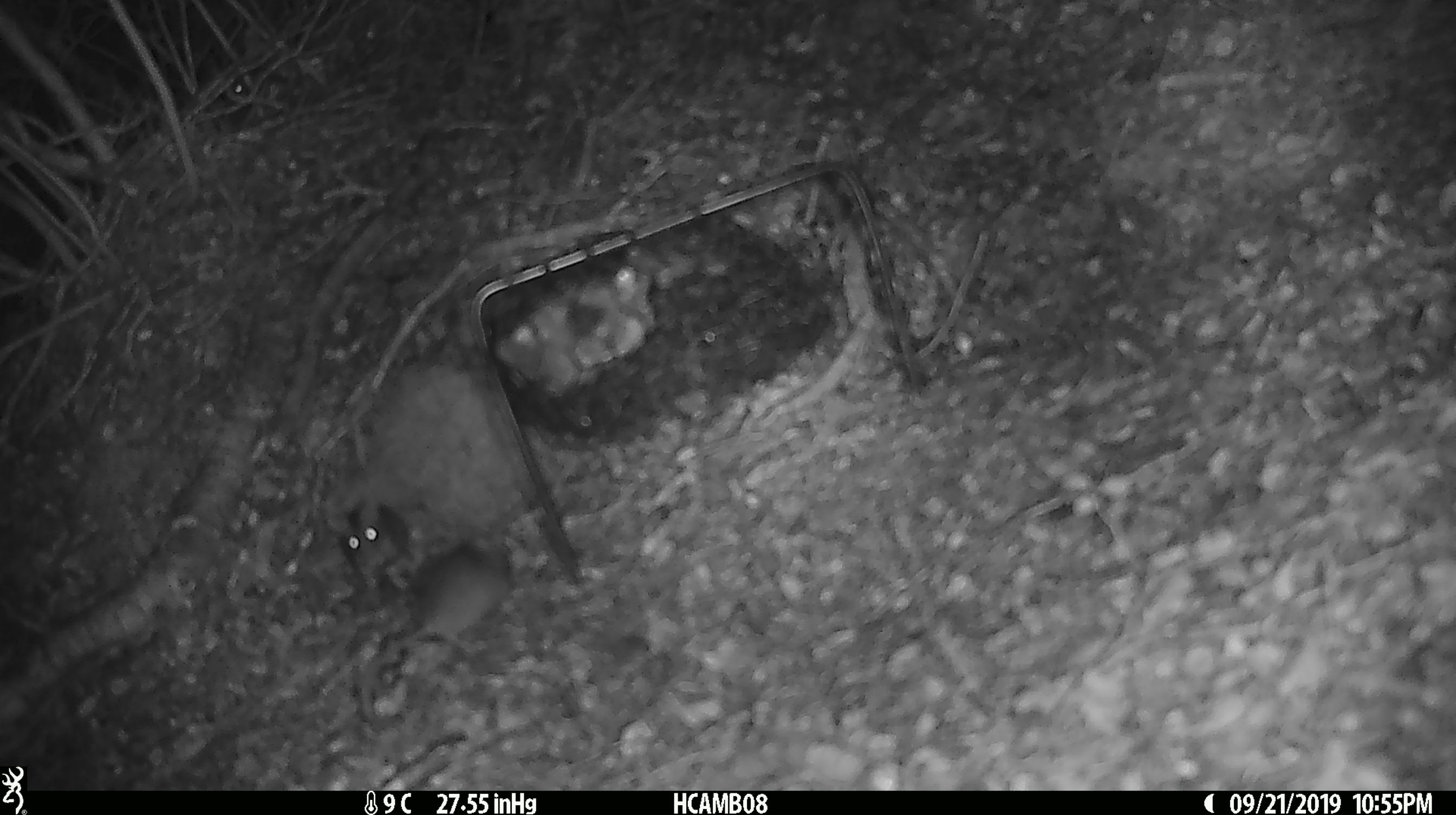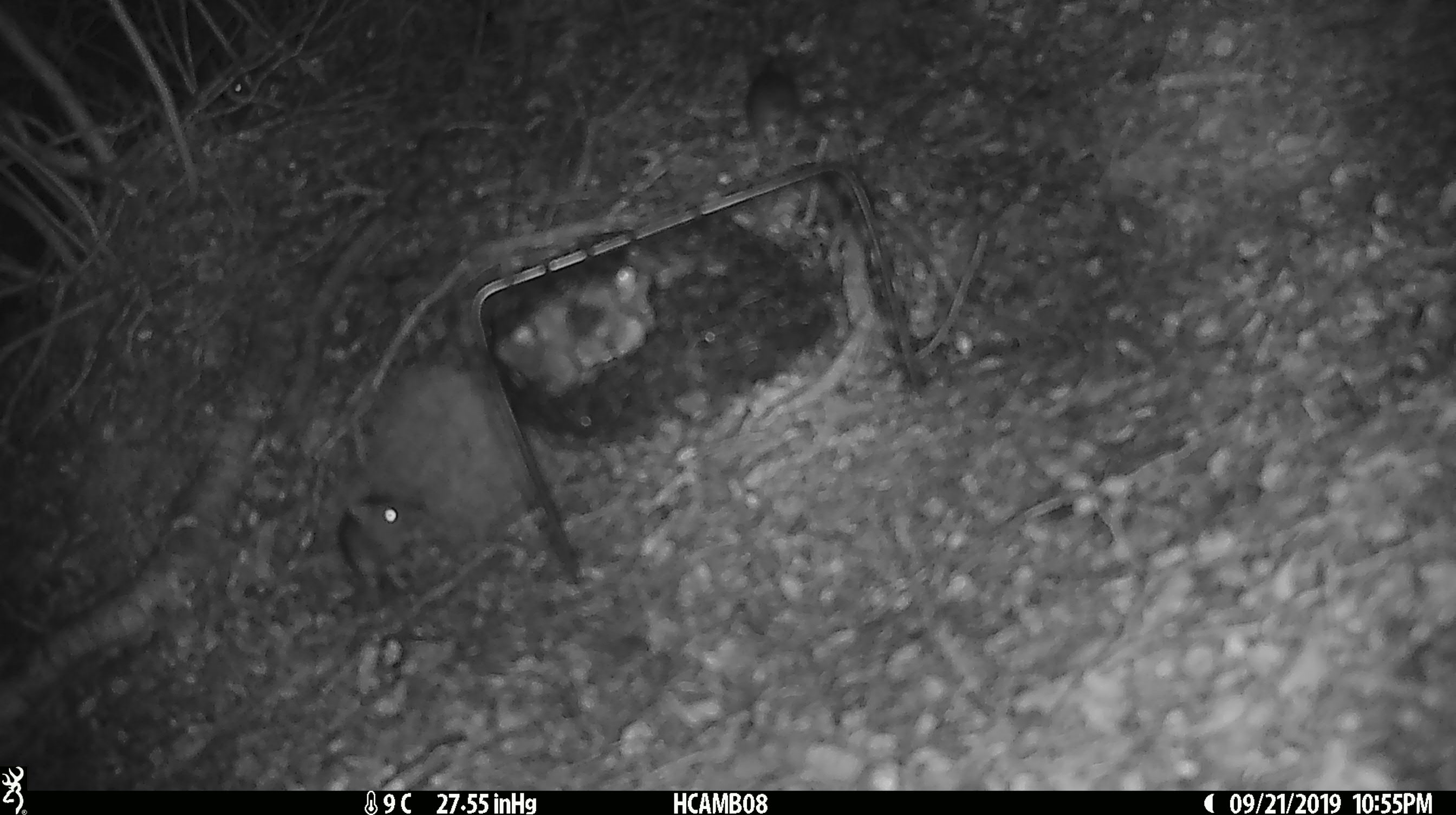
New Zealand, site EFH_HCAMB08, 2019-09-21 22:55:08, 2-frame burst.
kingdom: Animalia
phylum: Chordata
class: Mammalia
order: Rodentia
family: Muridae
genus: Mus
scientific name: Mus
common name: mouse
Mouse (Mus).